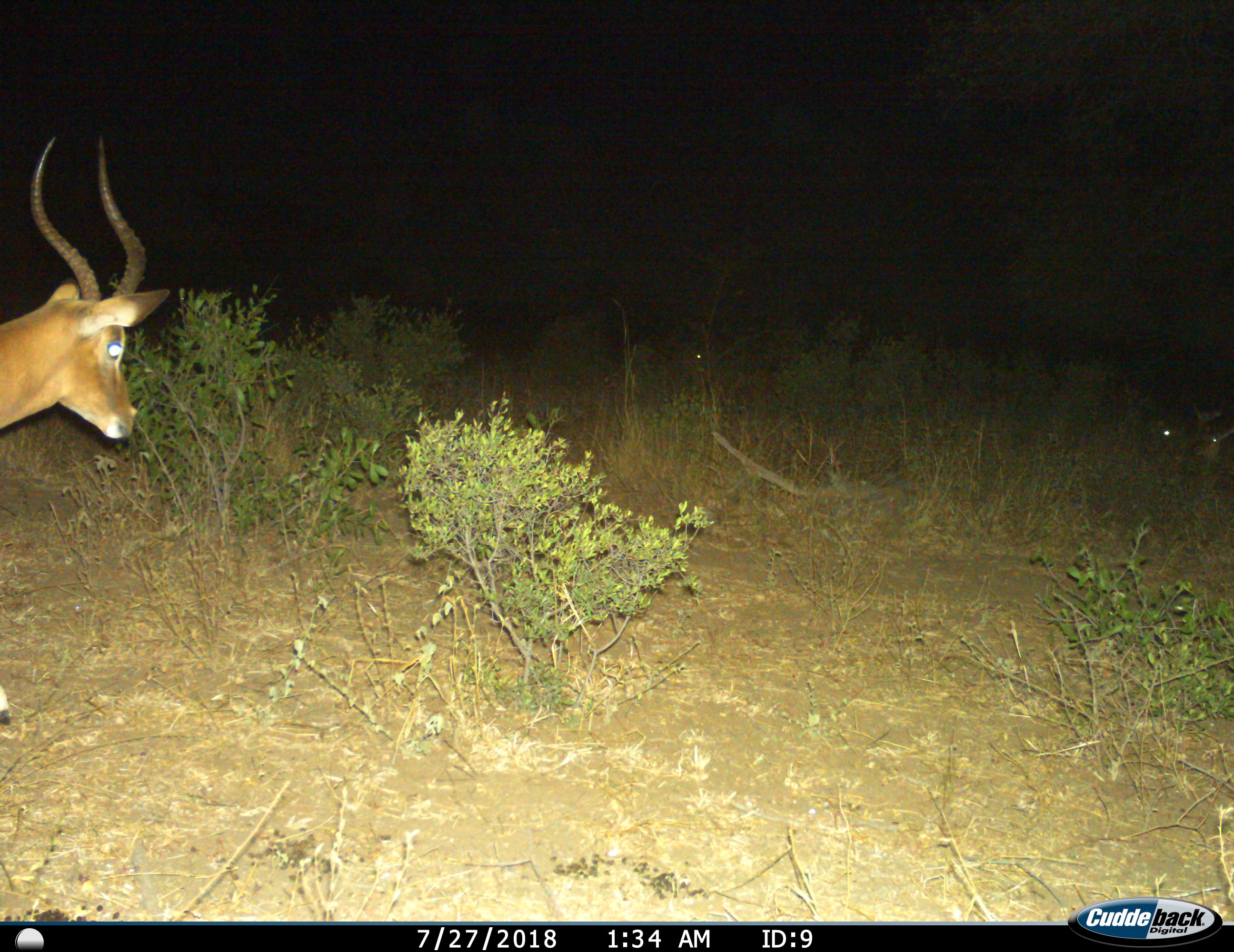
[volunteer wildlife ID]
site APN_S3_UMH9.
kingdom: Animalia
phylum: Chordata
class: Mammalia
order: Artiodactyla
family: Bovidae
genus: Aepyceros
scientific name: Aepyceros melampus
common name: impala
Impala (Aepyceros melampus), count 1. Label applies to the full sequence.